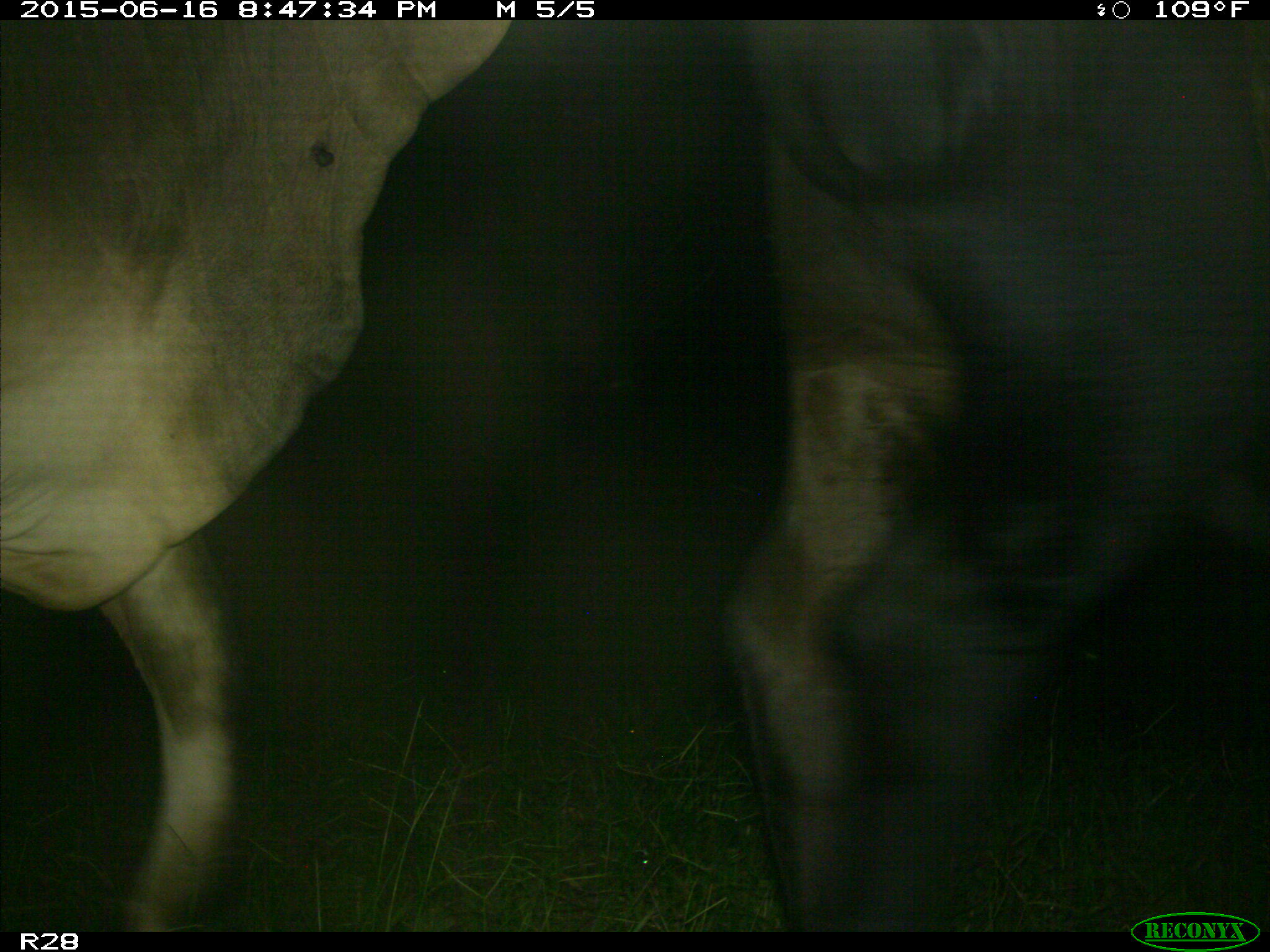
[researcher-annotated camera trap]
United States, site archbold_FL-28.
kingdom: Animalia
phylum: Chordata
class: Mammalia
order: Artiodactyla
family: Bovidae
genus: Bos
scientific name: Bos taurus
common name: domestic cow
Bos taurus (domestic cow).